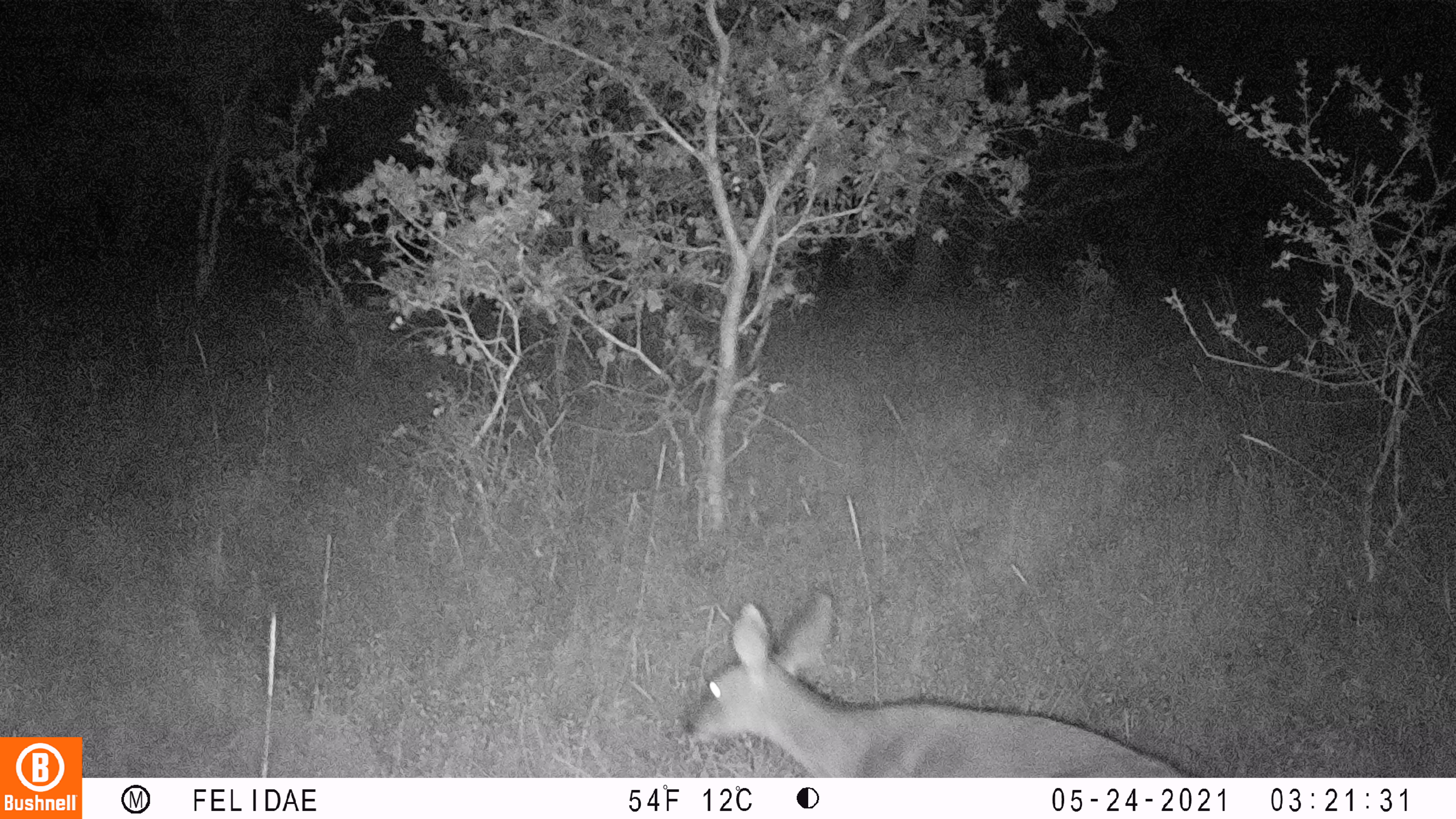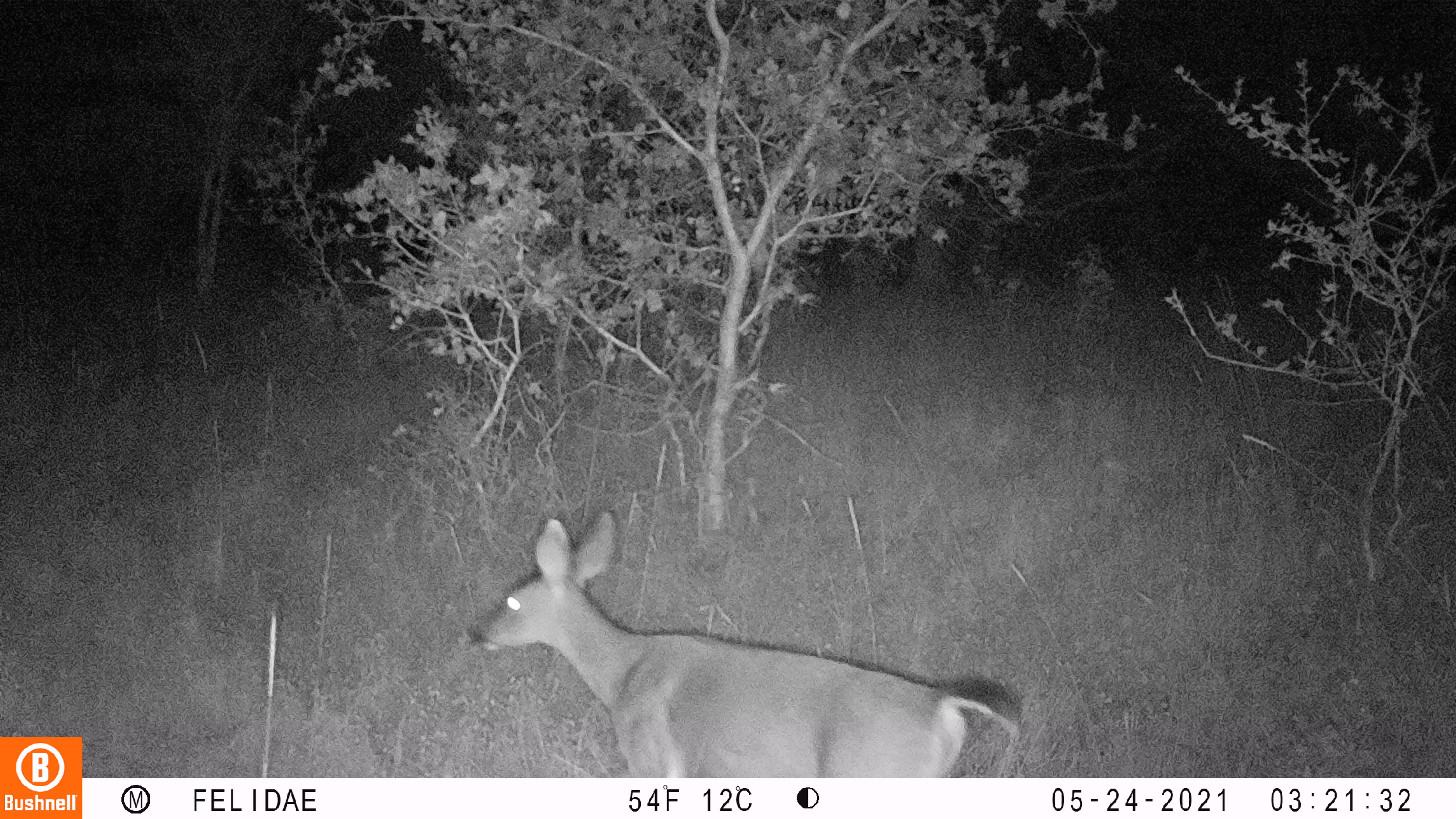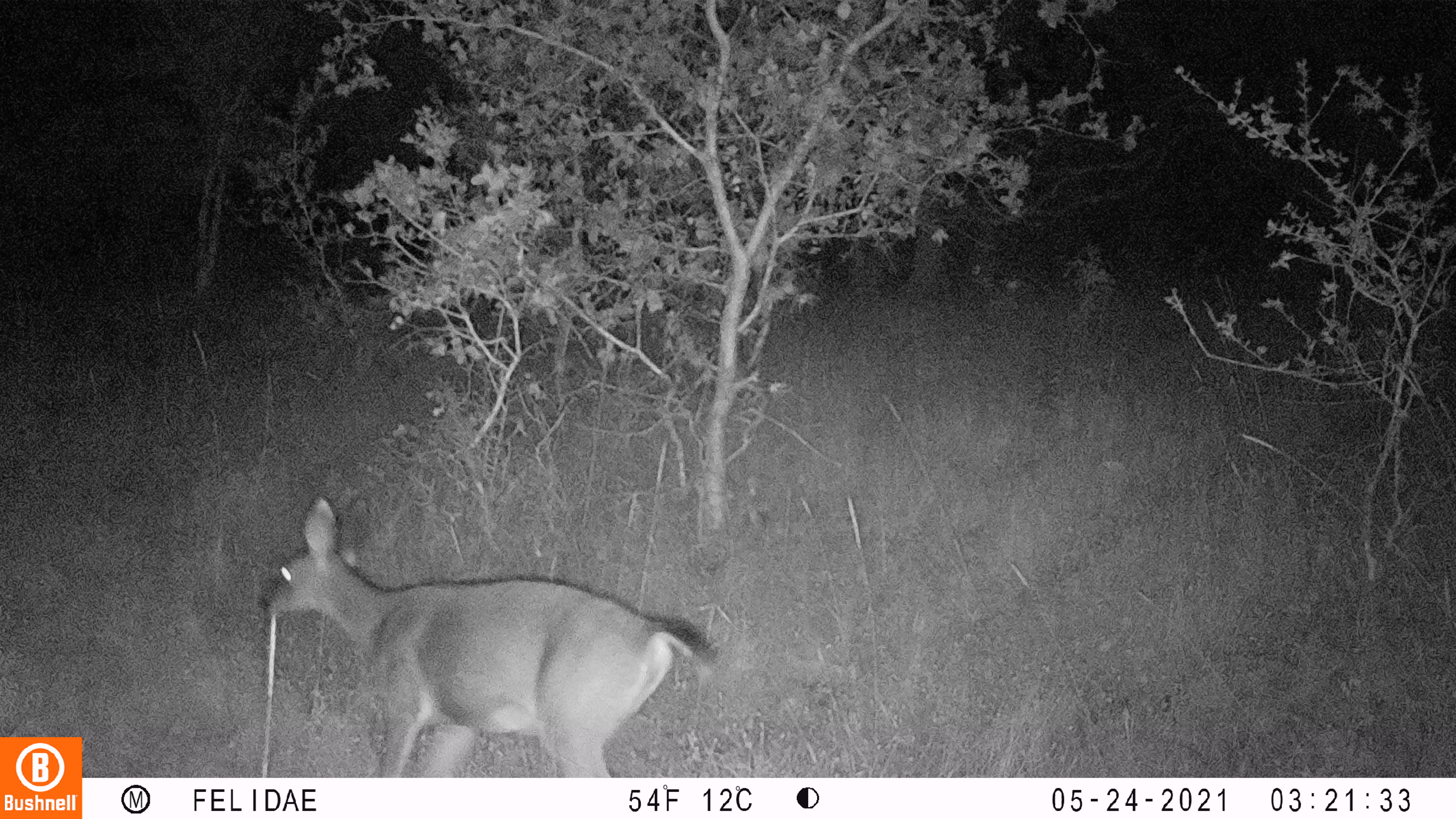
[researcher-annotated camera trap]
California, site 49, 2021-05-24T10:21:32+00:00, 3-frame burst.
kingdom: Animalia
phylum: Chordata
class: Mammalia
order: Artiodactyla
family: Cervidae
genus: Odocoileus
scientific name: Odocoileus hemionus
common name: mule deer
Mule deer (Odocoileus hemionus).